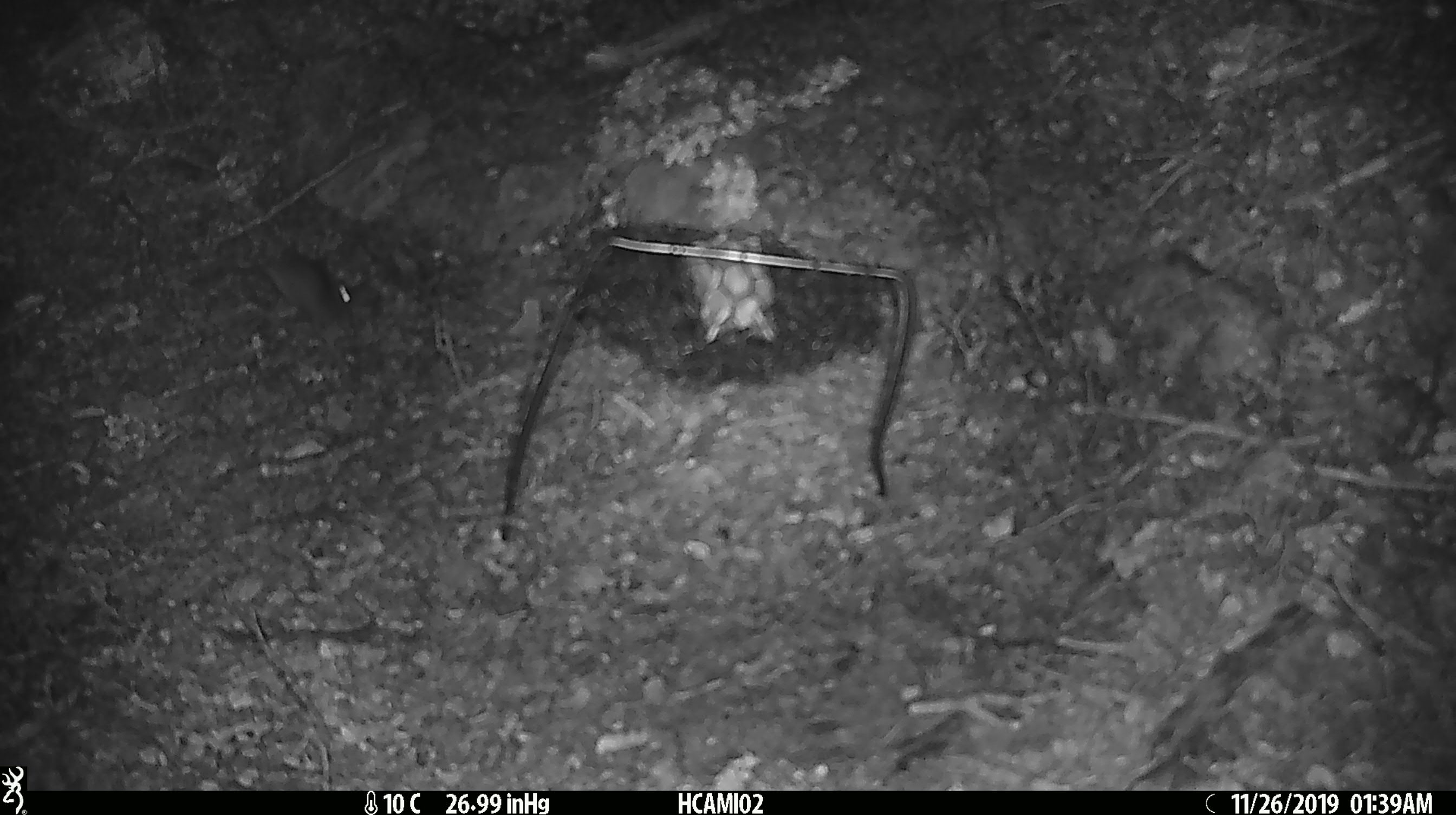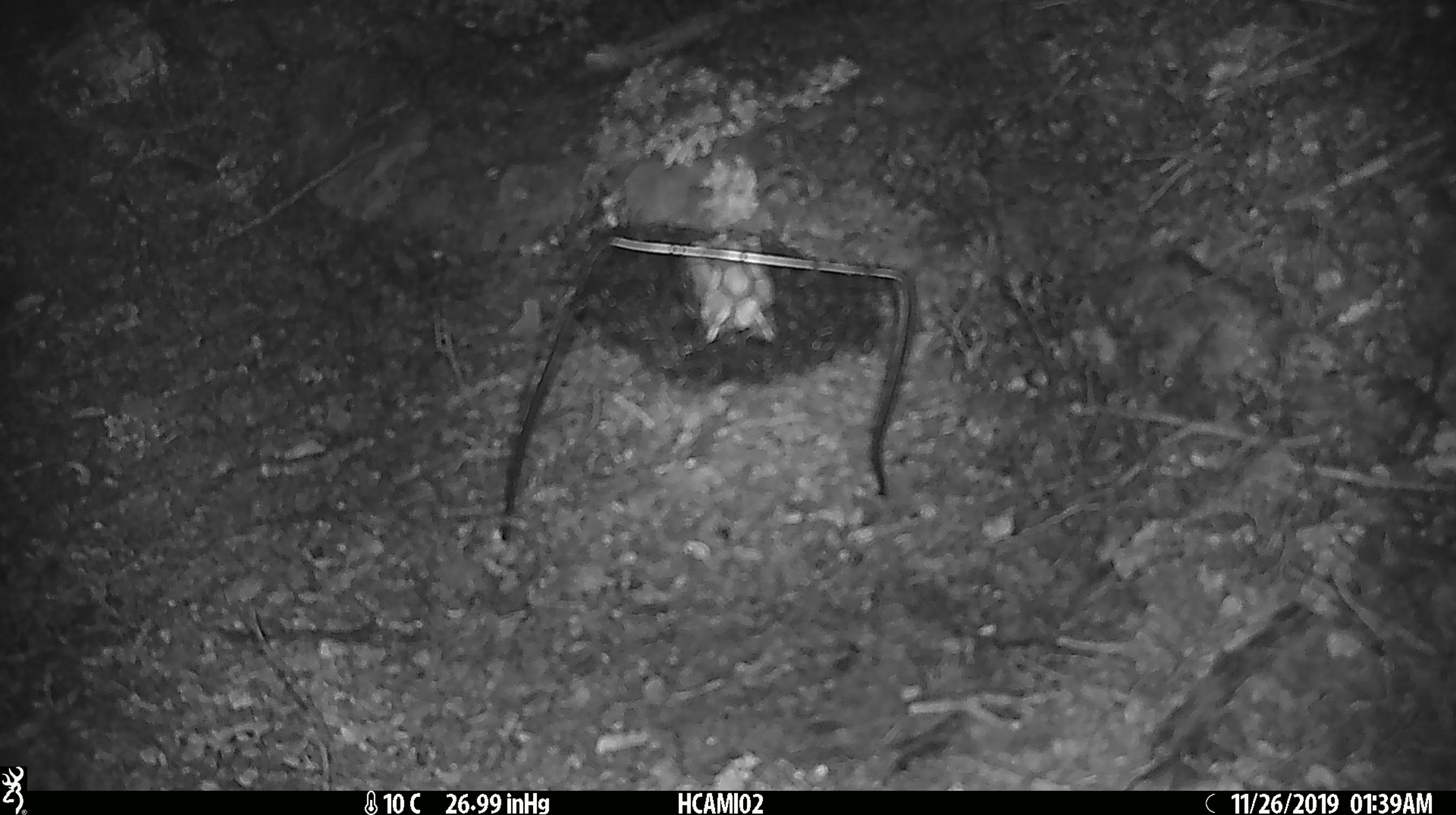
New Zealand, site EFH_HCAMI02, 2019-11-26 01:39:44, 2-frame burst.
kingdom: Animalia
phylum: Chordata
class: Mammalia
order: Rodentia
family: Muridae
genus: Mus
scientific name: Mus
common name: mouse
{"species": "mouse (Mus)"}